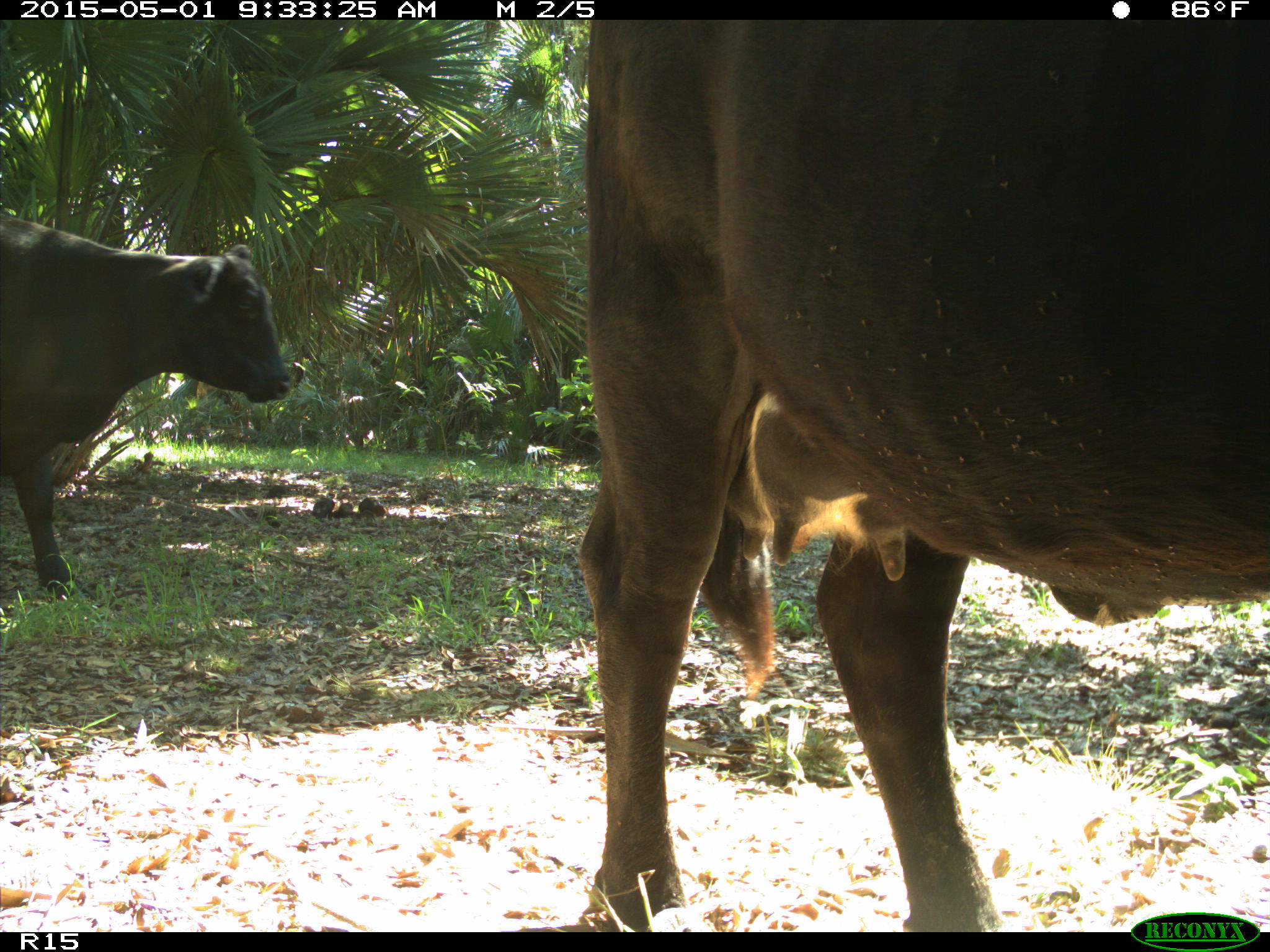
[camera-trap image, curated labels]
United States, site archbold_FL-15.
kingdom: Animalia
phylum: Chordata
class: Mammalia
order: Artiodactyla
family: Bovidae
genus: Bos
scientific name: Bos taurus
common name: domestic cow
Bos taurus (domestic cow).